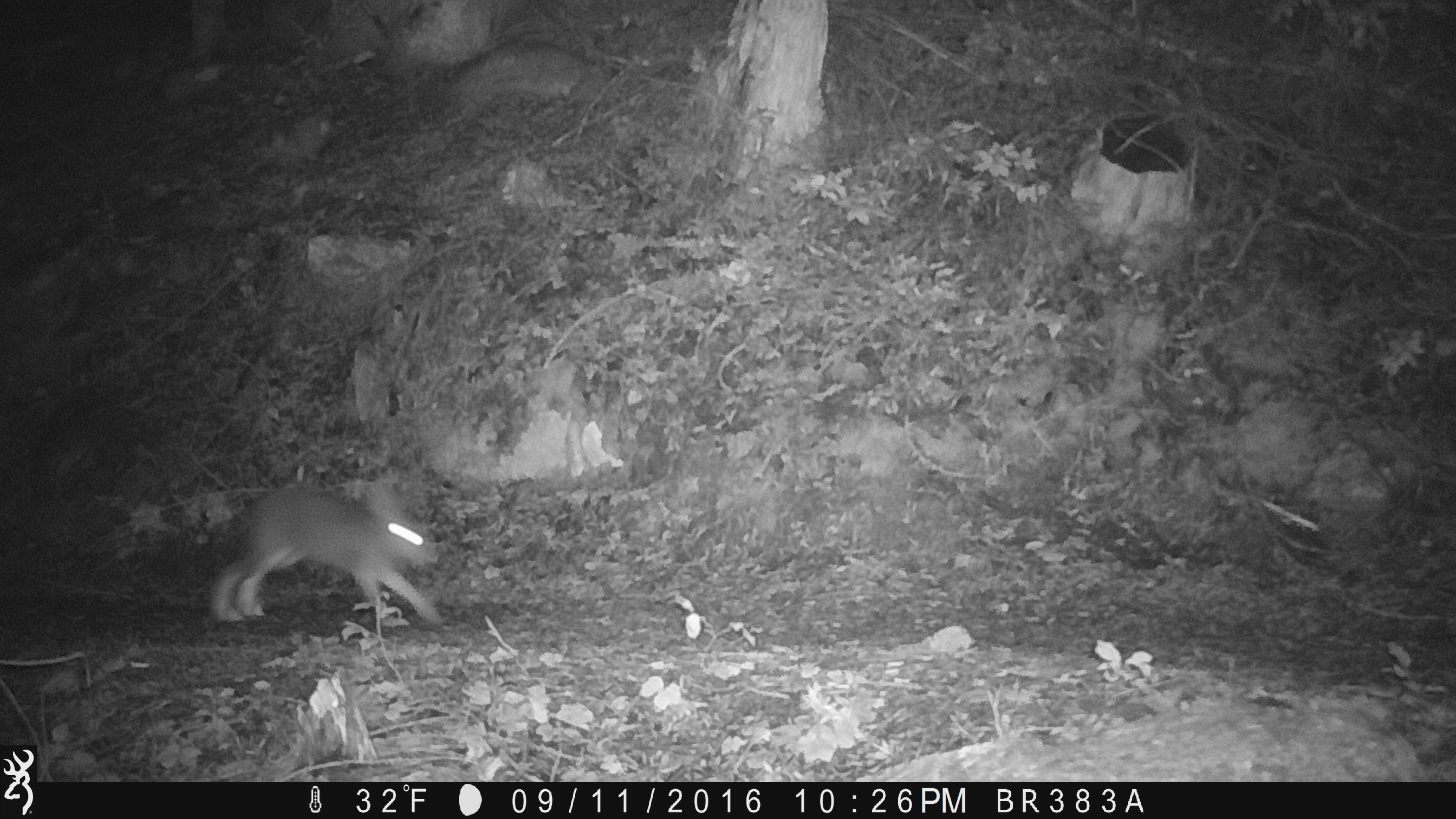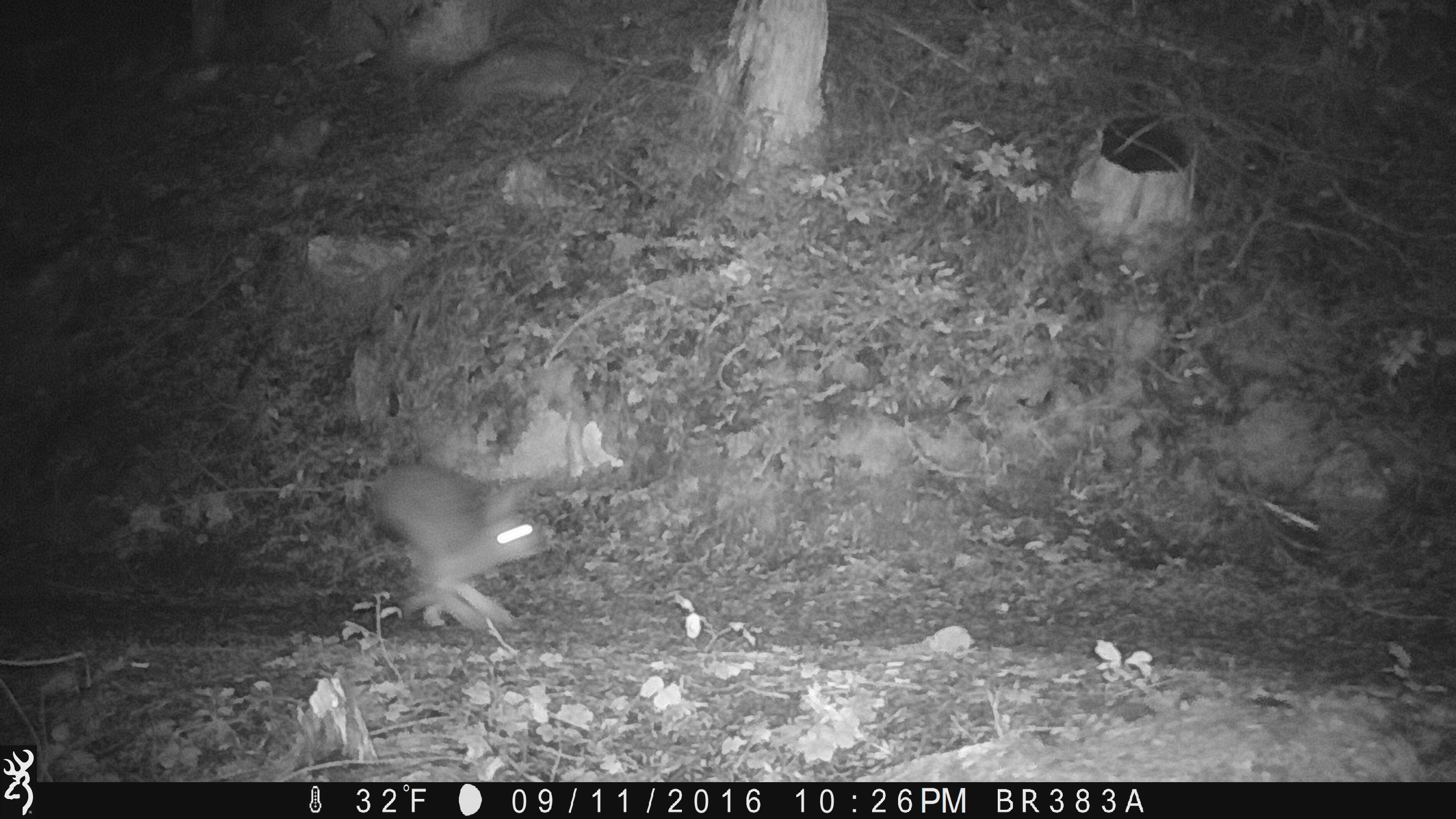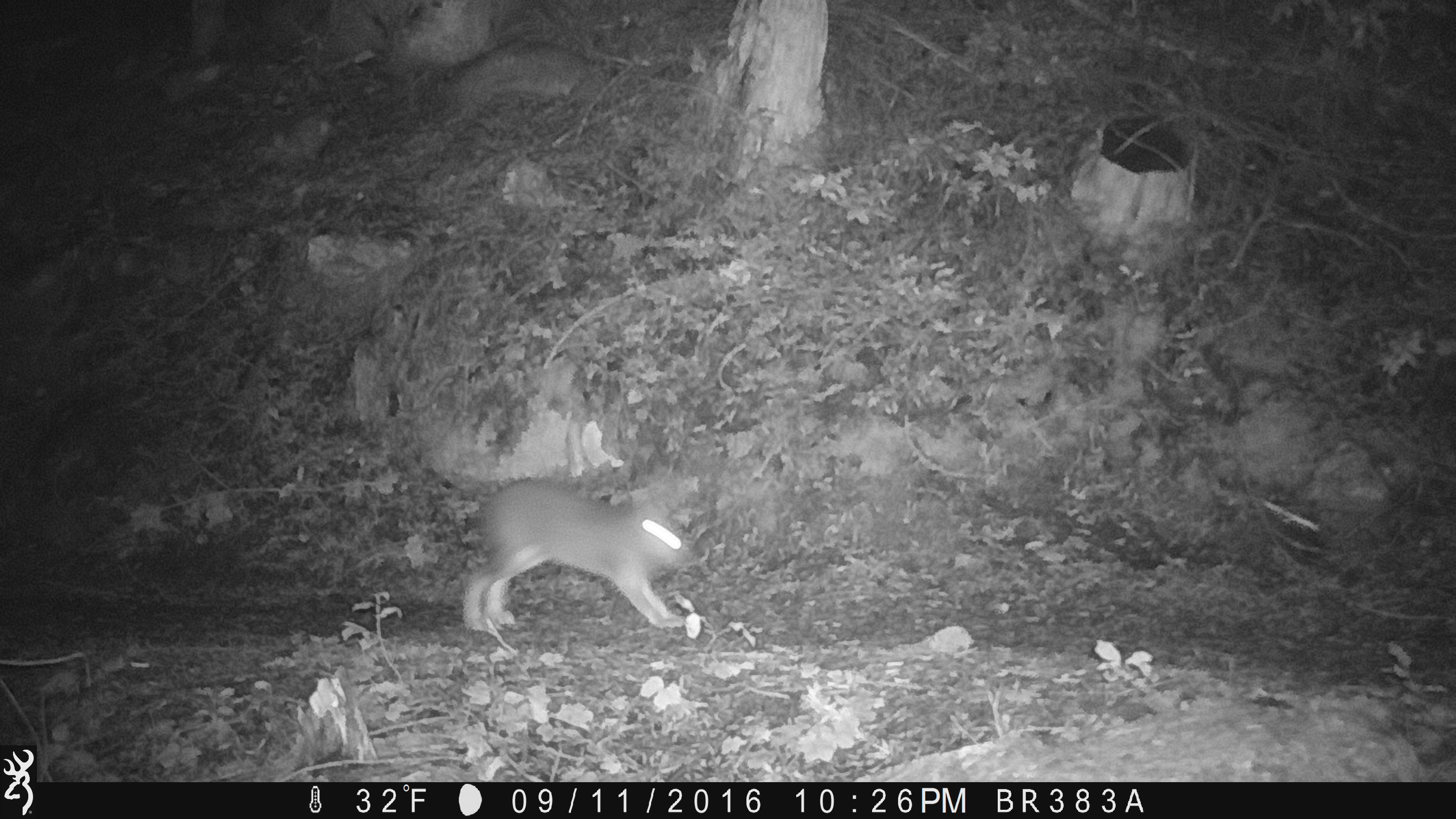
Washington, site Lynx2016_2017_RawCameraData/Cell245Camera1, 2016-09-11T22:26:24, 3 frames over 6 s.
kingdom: Animalia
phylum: Chordata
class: Mammalia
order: Lagomorpha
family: Leporidae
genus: Lepus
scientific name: Lepus americanus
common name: snowshoe hare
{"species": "Lepus americanus (snowshoe hare)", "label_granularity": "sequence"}